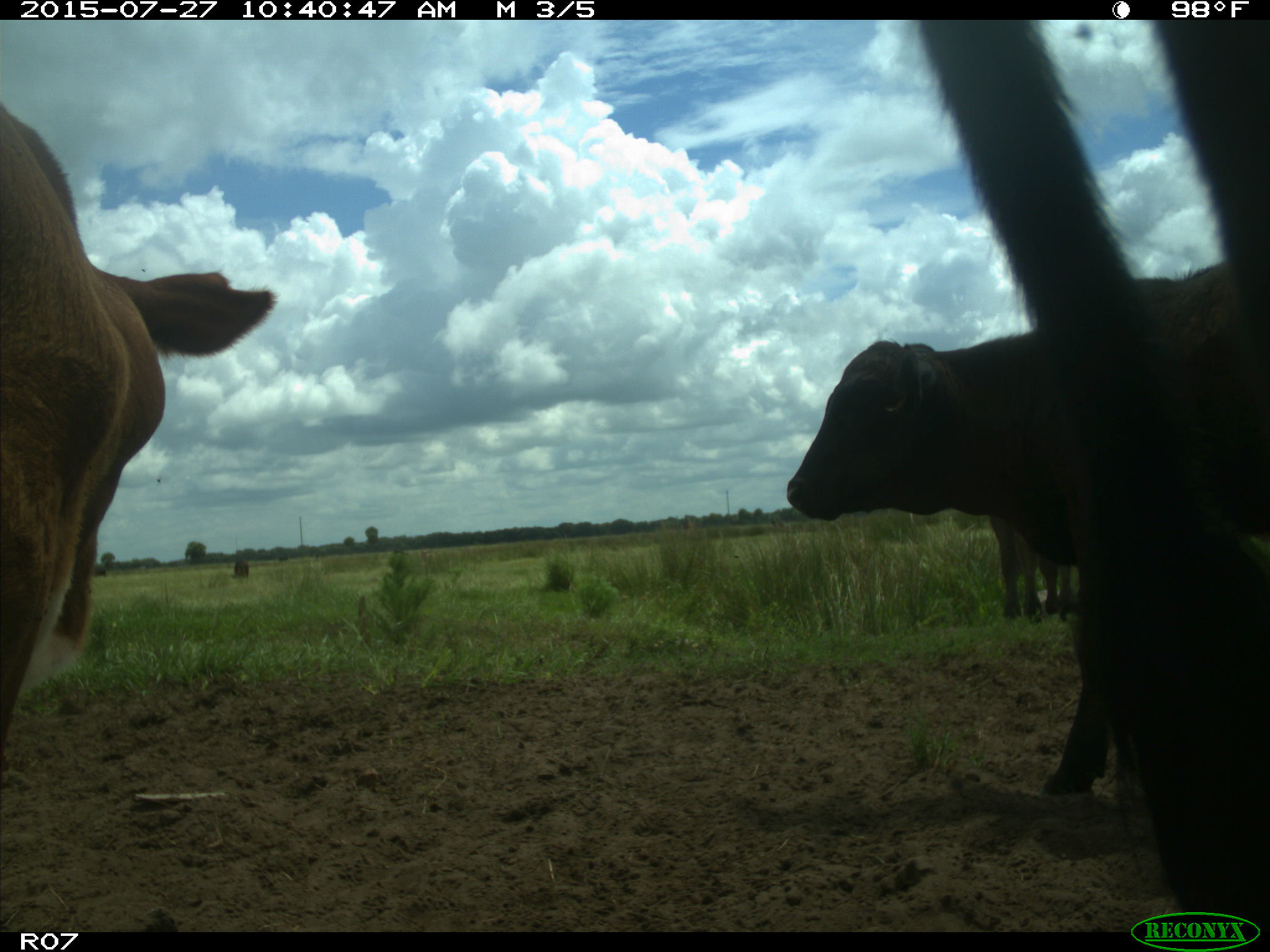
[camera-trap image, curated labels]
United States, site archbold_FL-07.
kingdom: Animalia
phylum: Chordata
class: Mammalia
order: Artiodactyla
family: Bovidae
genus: Bos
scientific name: Bos taurus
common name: domestic cow